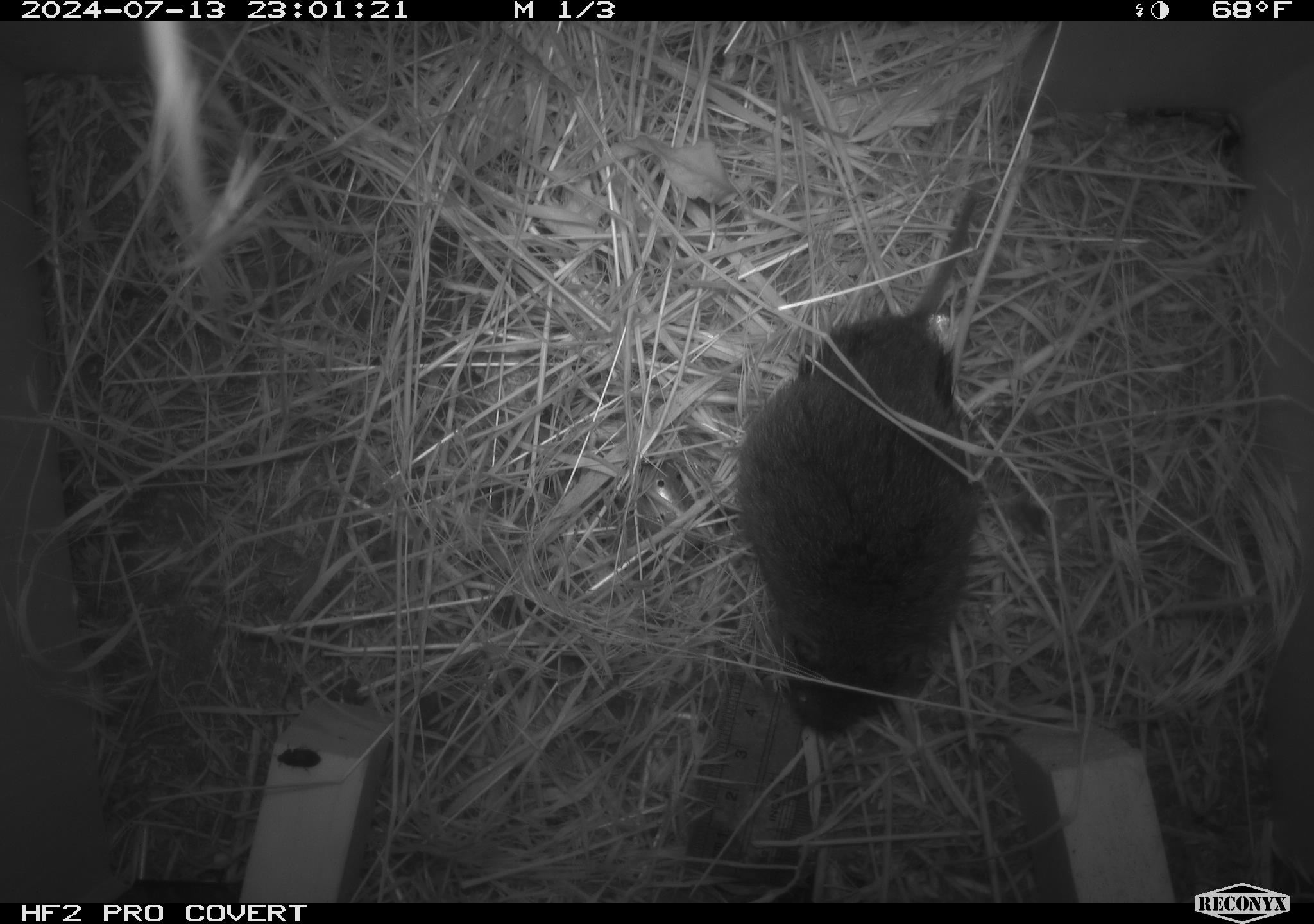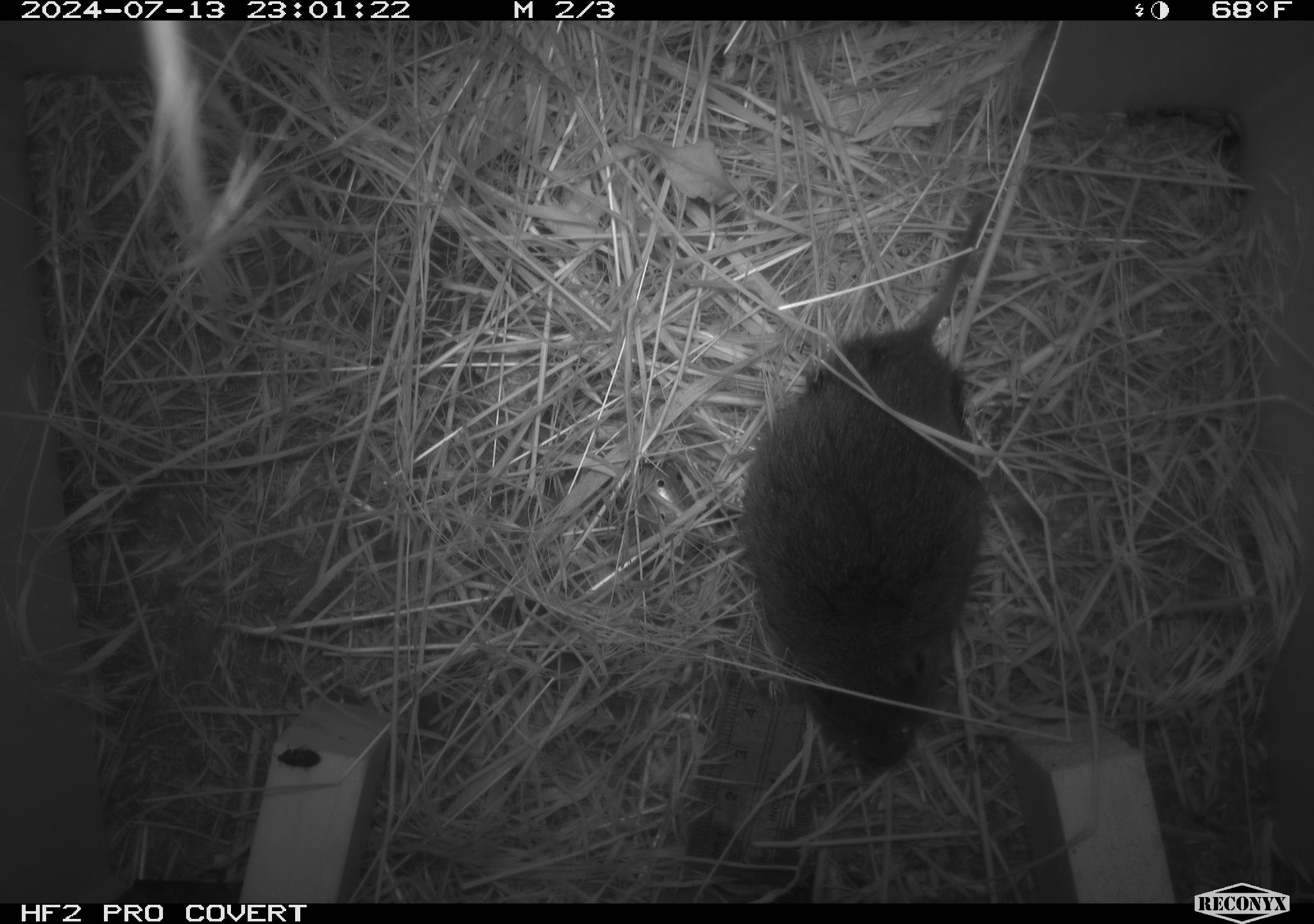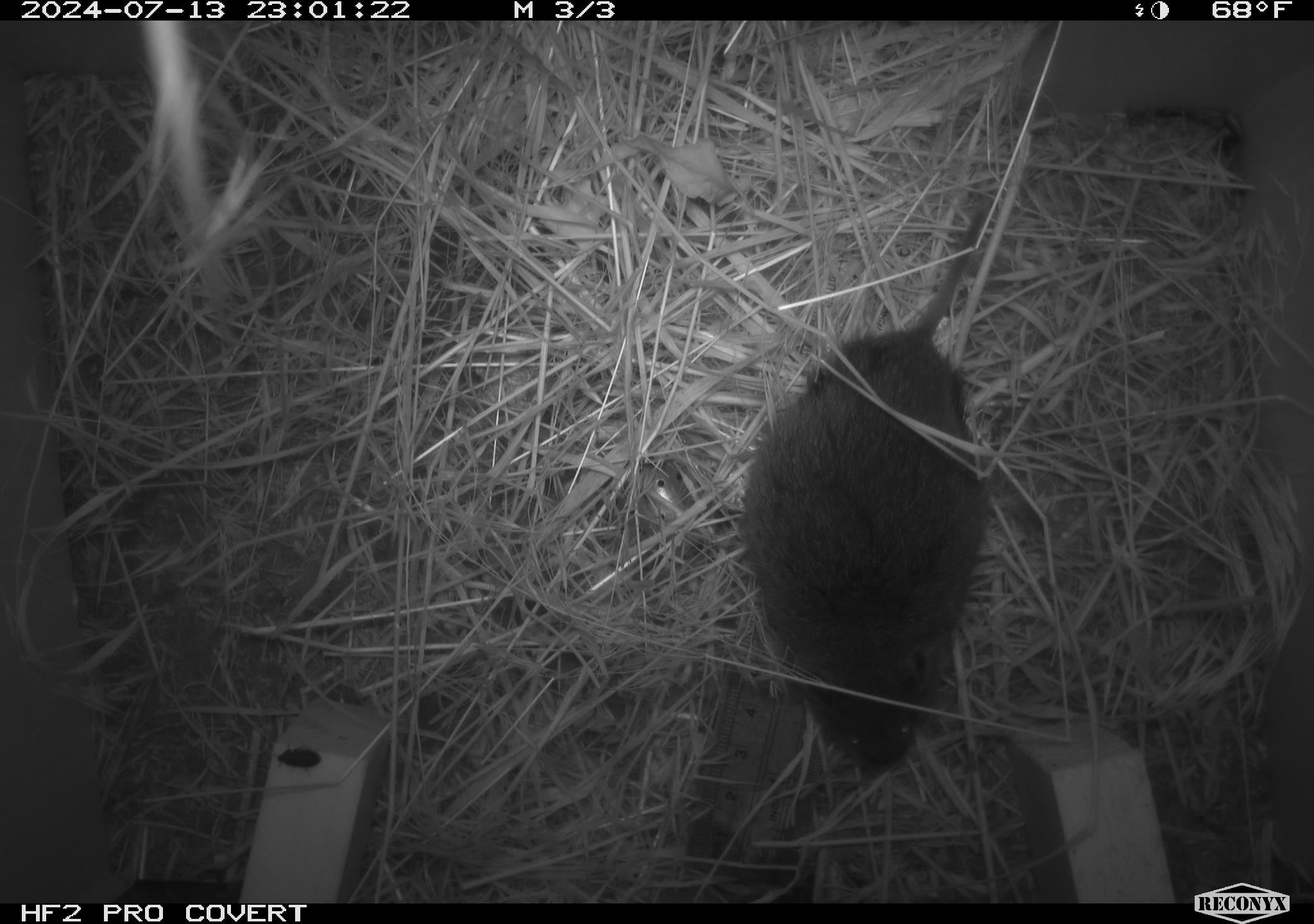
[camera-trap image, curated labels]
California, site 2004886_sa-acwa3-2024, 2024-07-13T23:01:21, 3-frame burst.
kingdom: Animalia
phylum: Chordata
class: Mammalia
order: Rodentia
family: Cricetidae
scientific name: Arvicolinae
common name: voles, lemmings, and muskrats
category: arvicolinae subfamily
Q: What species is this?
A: Arvicolinae subfamily (voles, lemmings, and muskrats) (Arvicolinae).